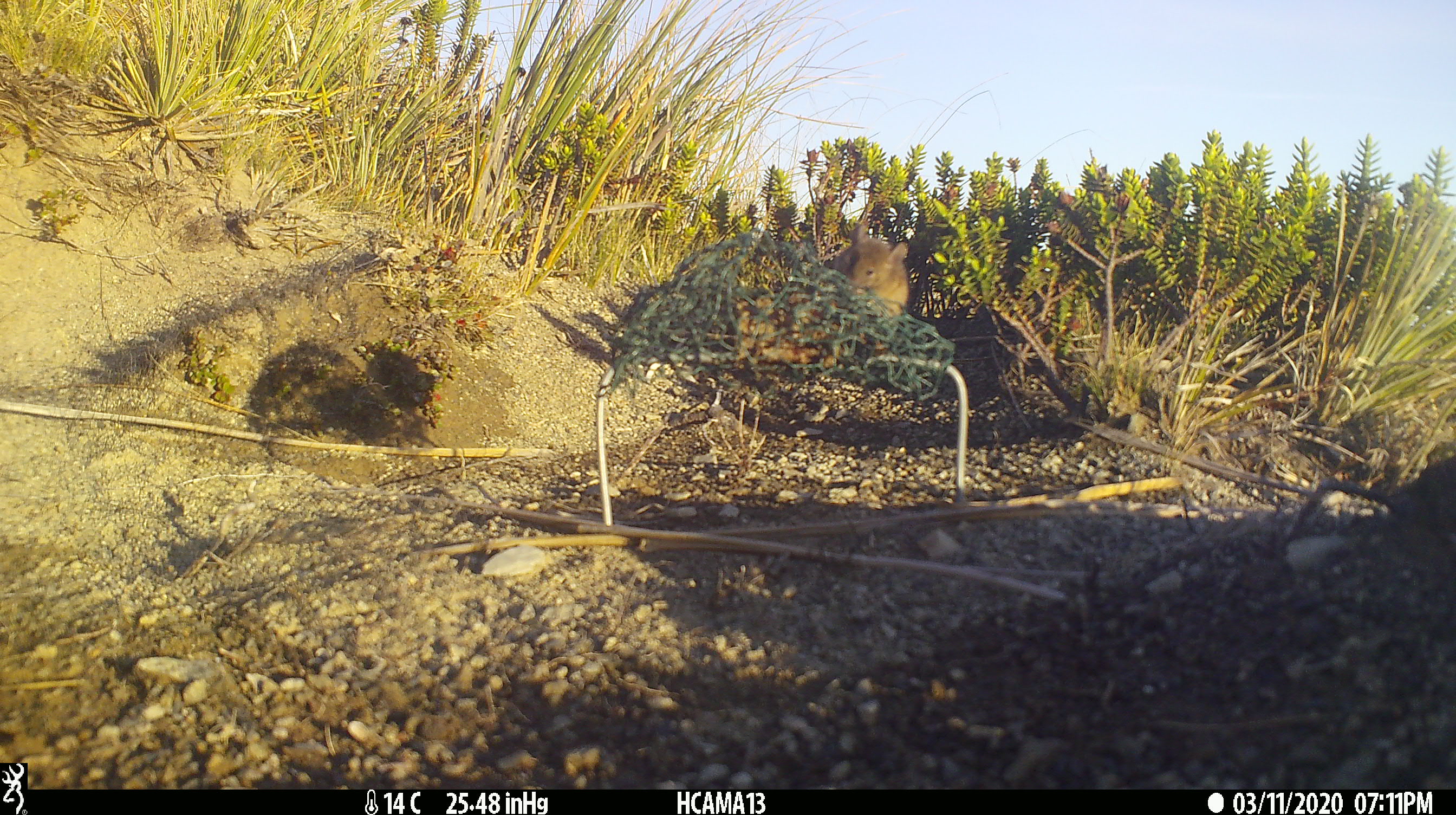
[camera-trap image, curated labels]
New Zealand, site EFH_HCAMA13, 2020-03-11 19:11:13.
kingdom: Animalia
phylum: Chordata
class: Mammalia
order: Rodentia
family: Muridae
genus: Mus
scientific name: Mus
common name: mouse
Mouse (Mus).